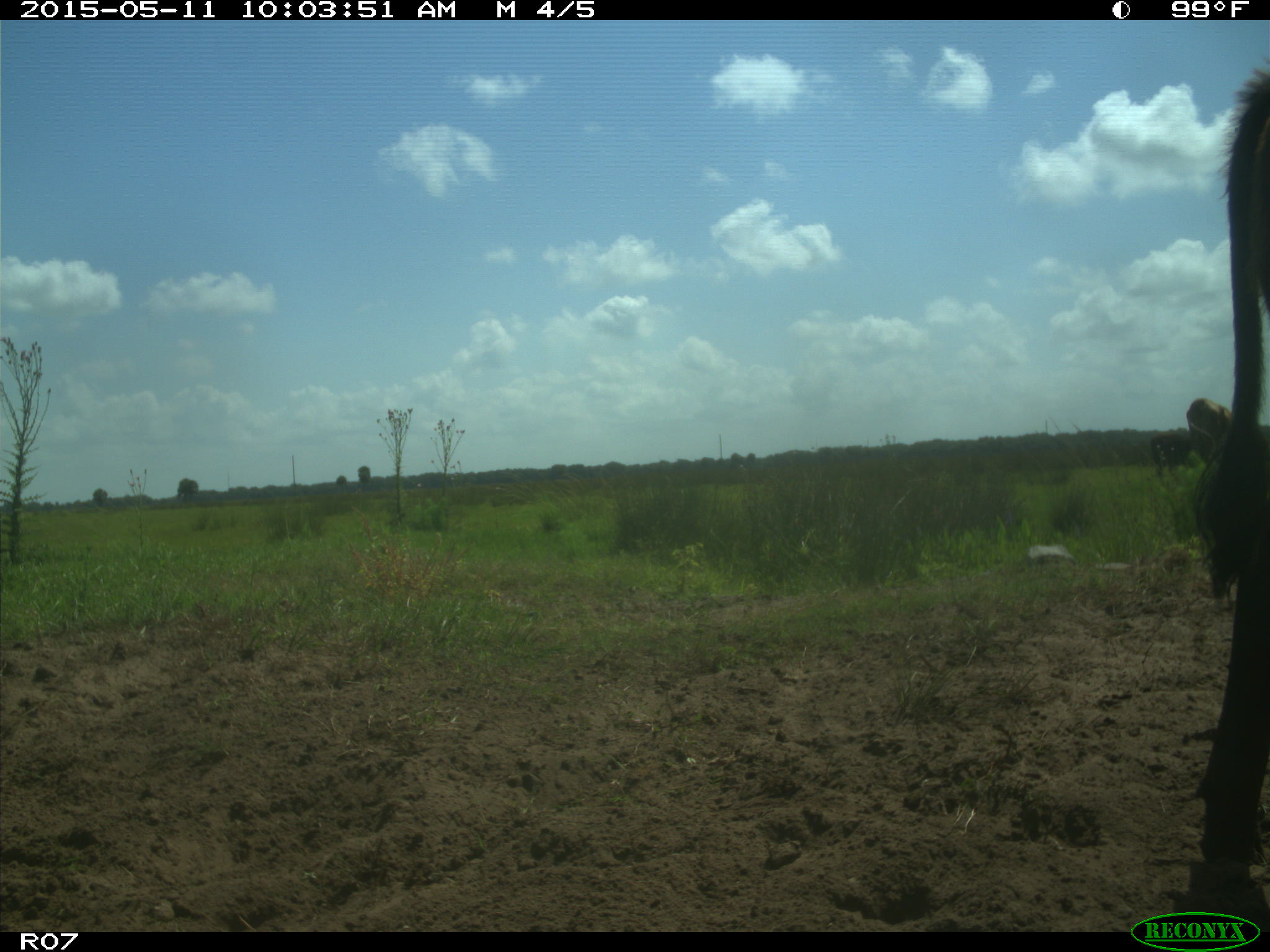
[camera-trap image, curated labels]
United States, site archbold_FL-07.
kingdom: Animalia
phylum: Chordata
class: Mammalia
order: Artiodactyla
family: Bovidae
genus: Bos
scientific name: Bos taurus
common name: domestic cow